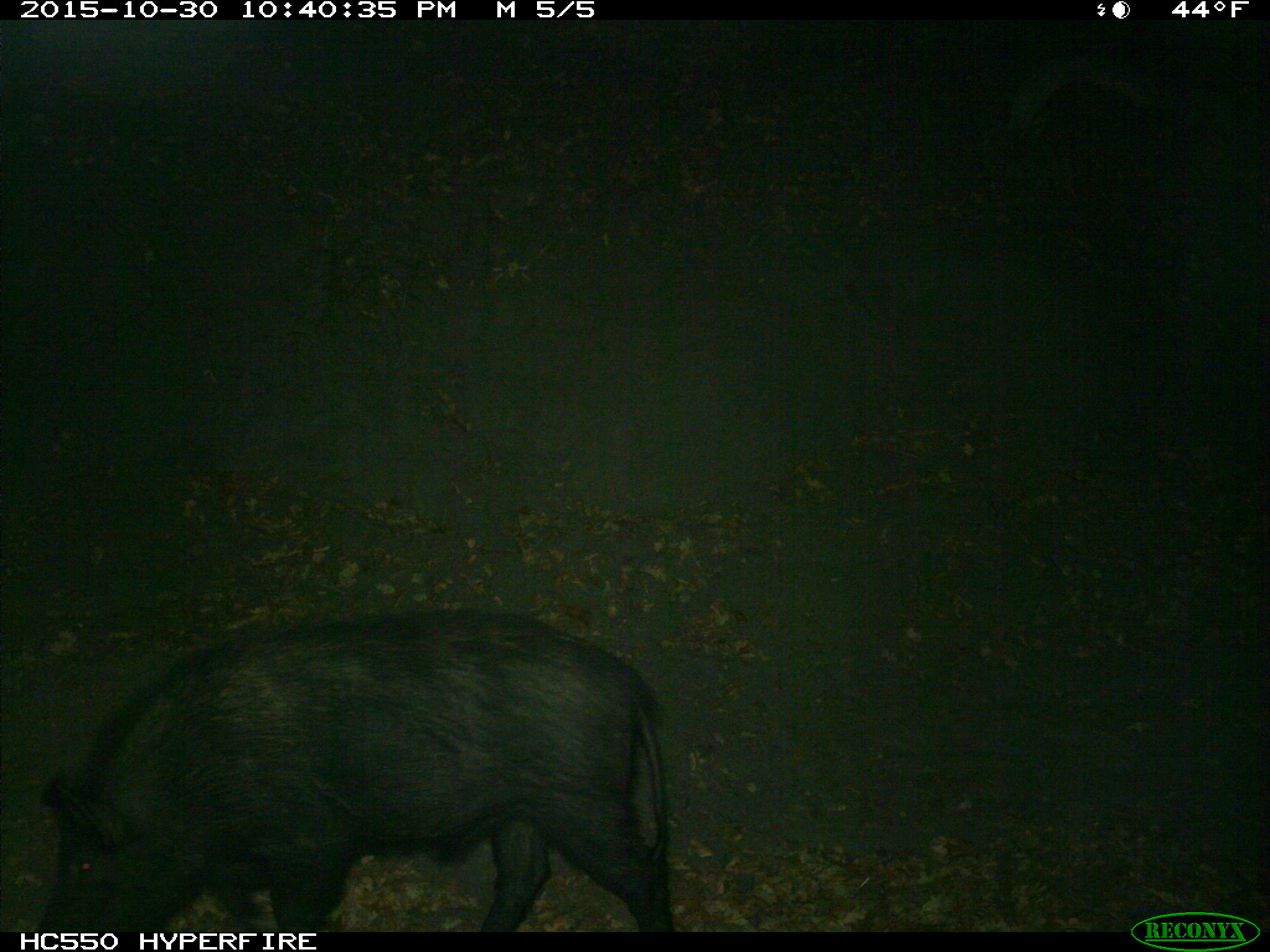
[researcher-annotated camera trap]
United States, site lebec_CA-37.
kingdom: Animalia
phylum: Chordata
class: Mammalia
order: Artiodactyla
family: Suidae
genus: Sus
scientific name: Sus scrofa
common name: wild boar